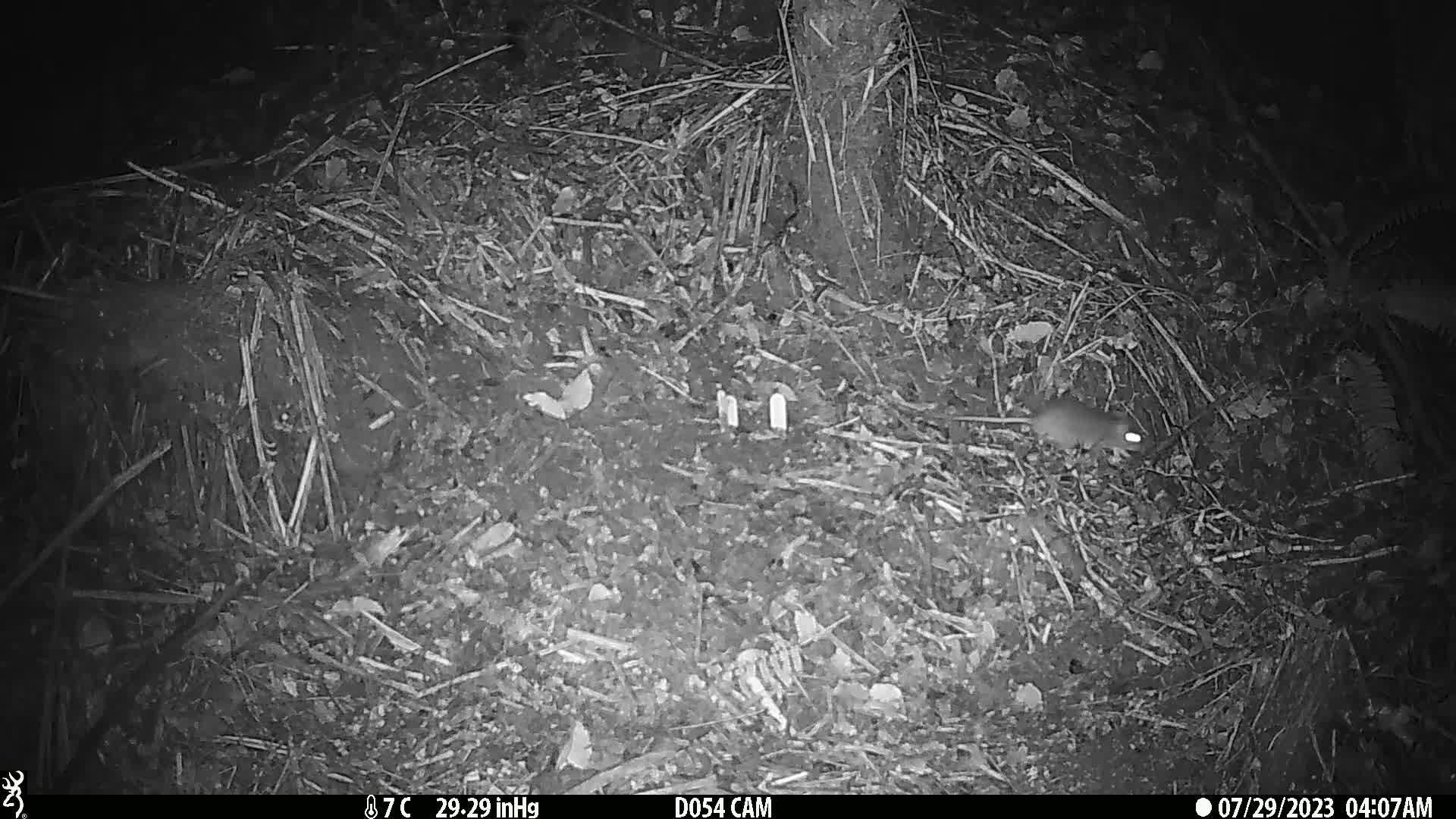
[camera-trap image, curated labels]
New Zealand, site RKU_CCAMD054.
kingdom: Animalia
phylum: Chordata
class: Mammalia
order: Rodentia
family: Muridae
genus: Rattus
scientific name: Rattus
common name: rat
Rat (Rattus).